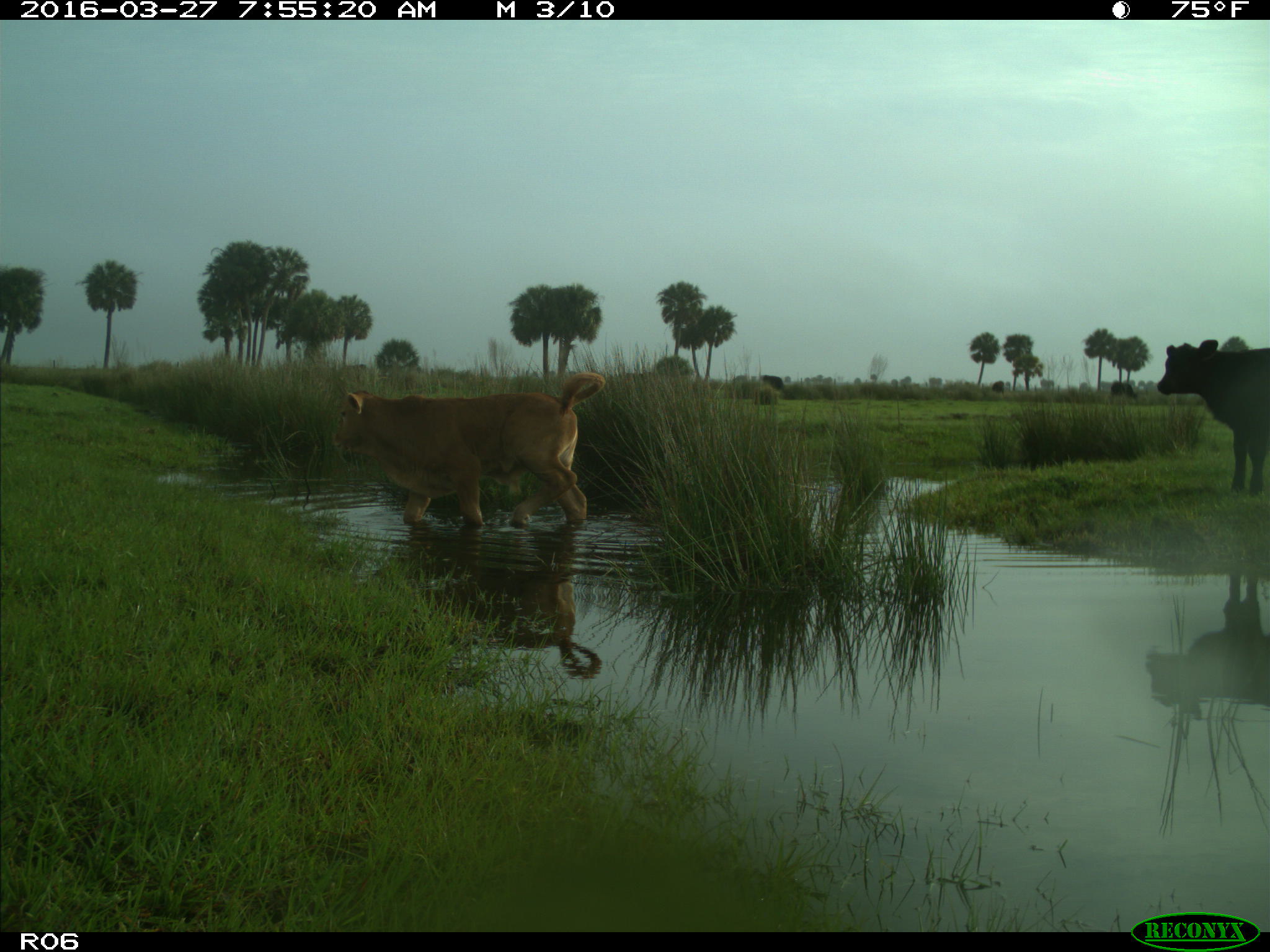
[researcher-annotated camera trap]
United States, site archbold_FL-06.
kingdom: Animalia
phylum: Chordata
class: Mammalia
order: Artiodactyla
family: Bovidae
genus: Bos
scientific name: Bos taurus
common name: domestic cow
Bos taurus (domestic cow).